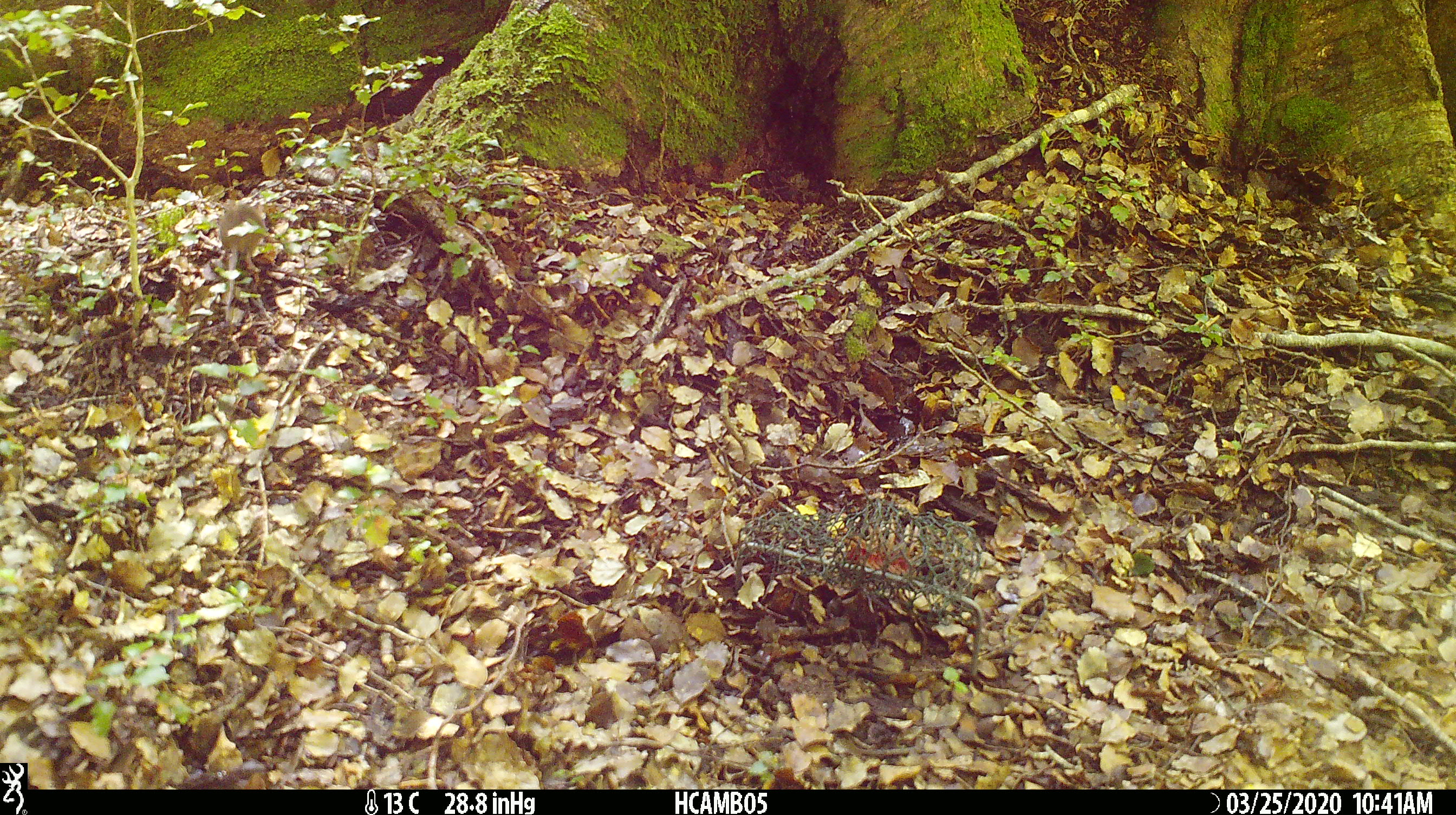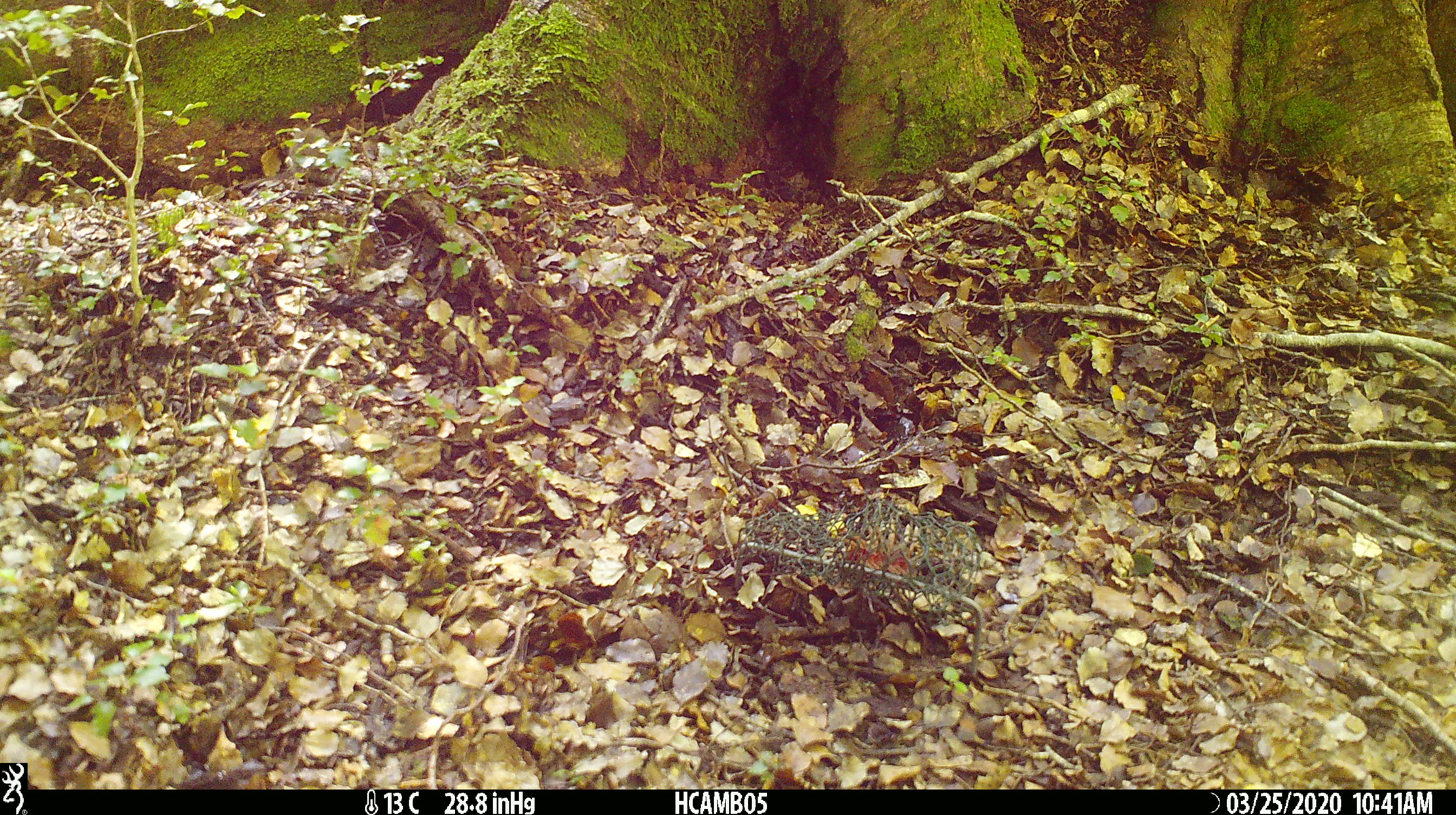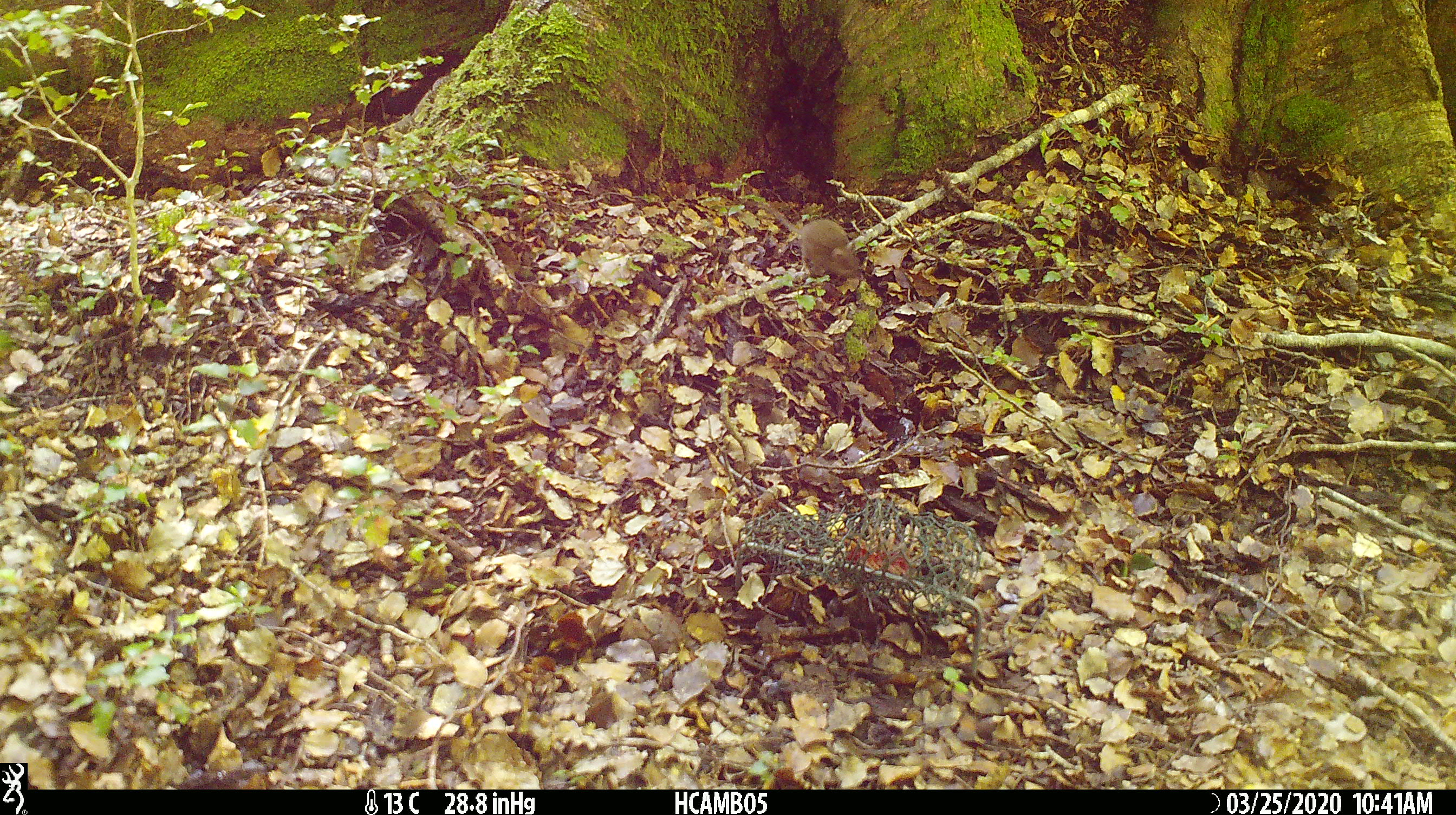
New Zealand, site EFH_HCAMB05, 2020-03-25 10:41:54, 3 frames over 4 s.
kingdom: Animalia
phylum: Chordata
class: Mammalia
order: Rodentia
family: Muridae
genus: Mus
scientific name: Mus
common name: mouse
Mouse (Mus).